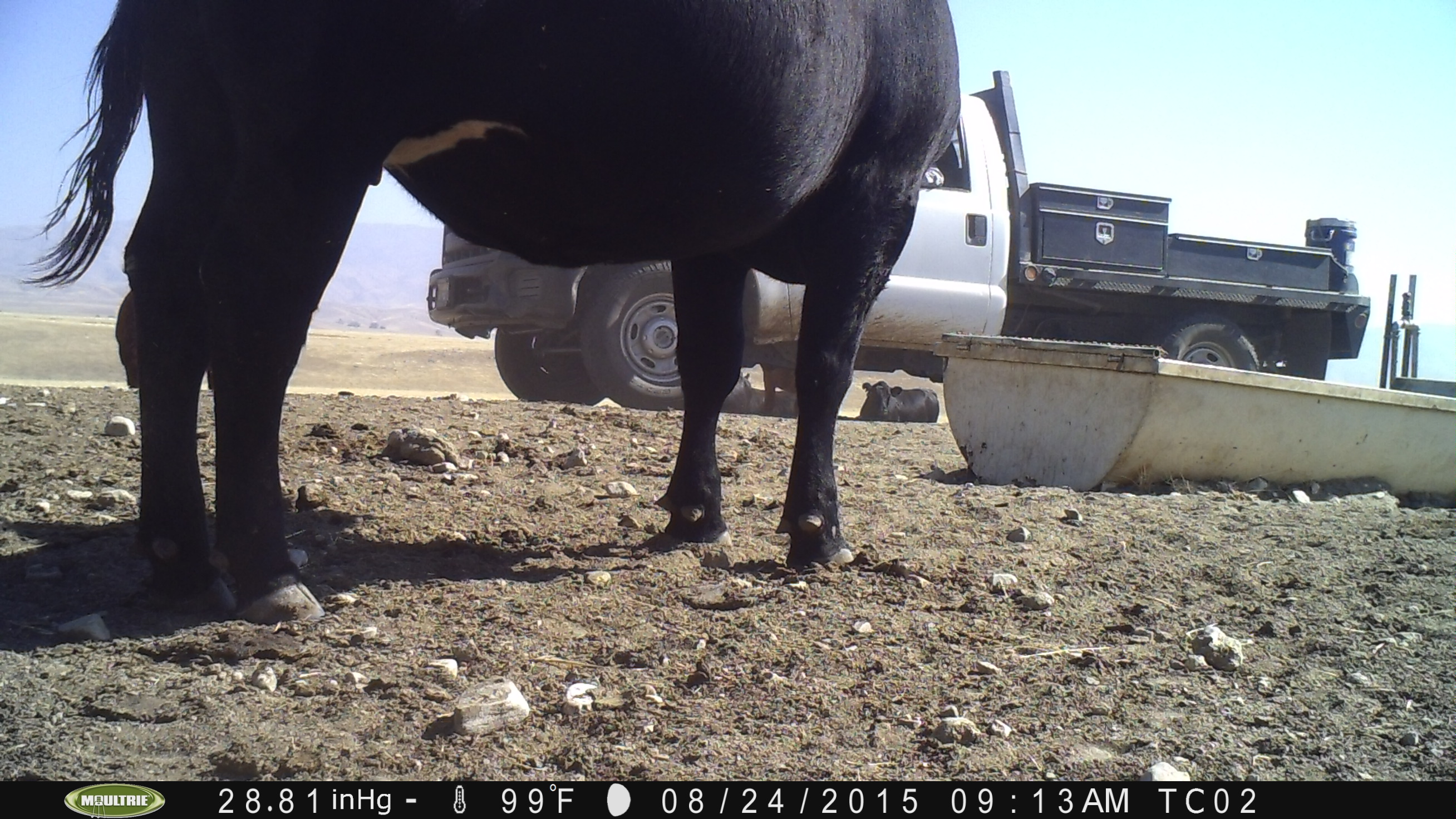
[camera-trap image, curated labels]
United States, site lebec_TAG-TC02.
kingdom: Animalia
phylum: Chordata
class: Mammalia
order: Artiodactyla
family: Bovidae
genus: Bos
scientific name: Bos taurus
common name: domestic cow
Bos taurus (domestic cow).